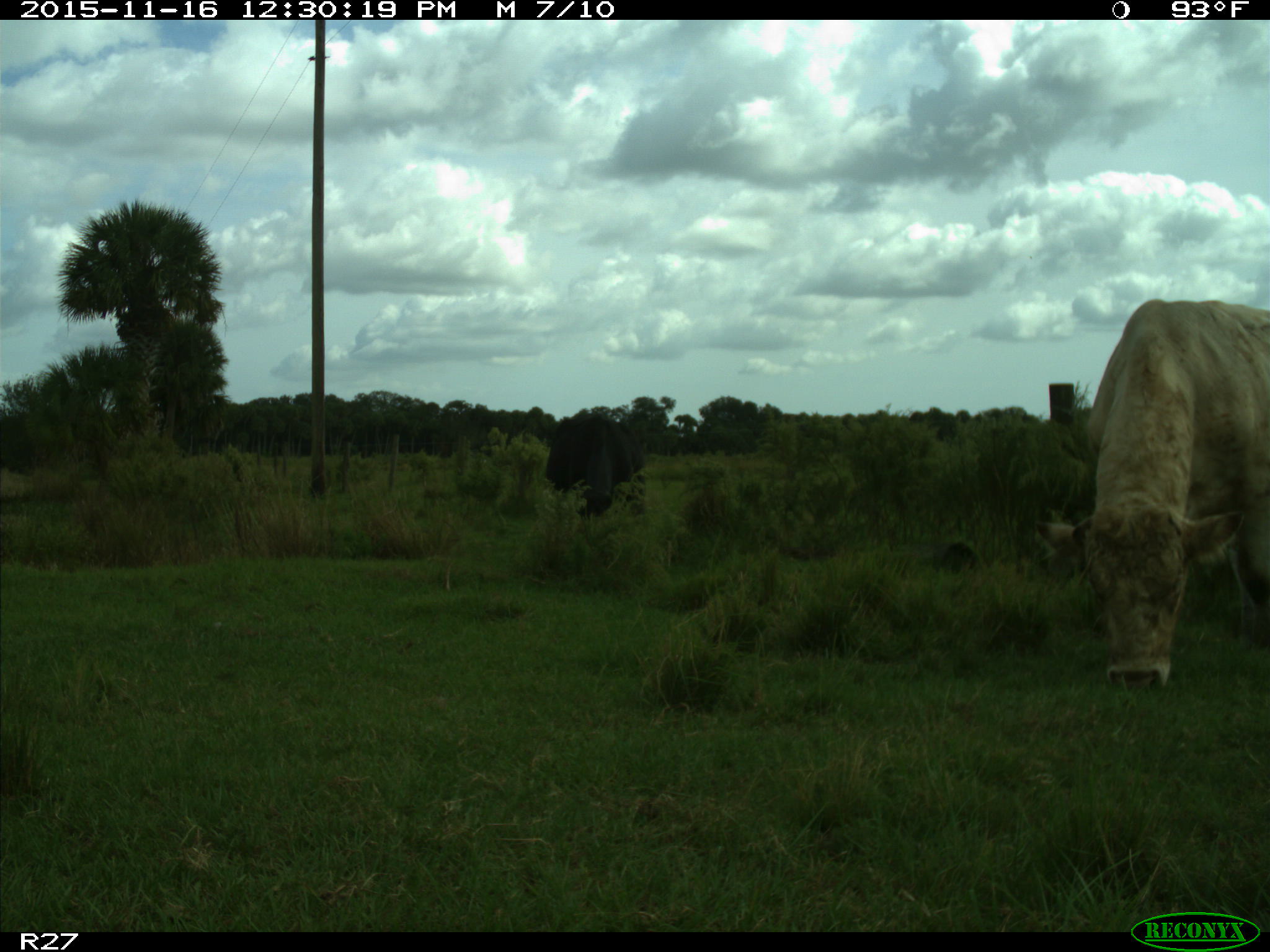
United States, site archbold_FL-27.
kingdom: Animalia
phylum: Chordata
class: Mammalia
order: Artiodactyla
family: Bovidae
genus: Bos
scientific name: Bos taurus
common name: domestic cow